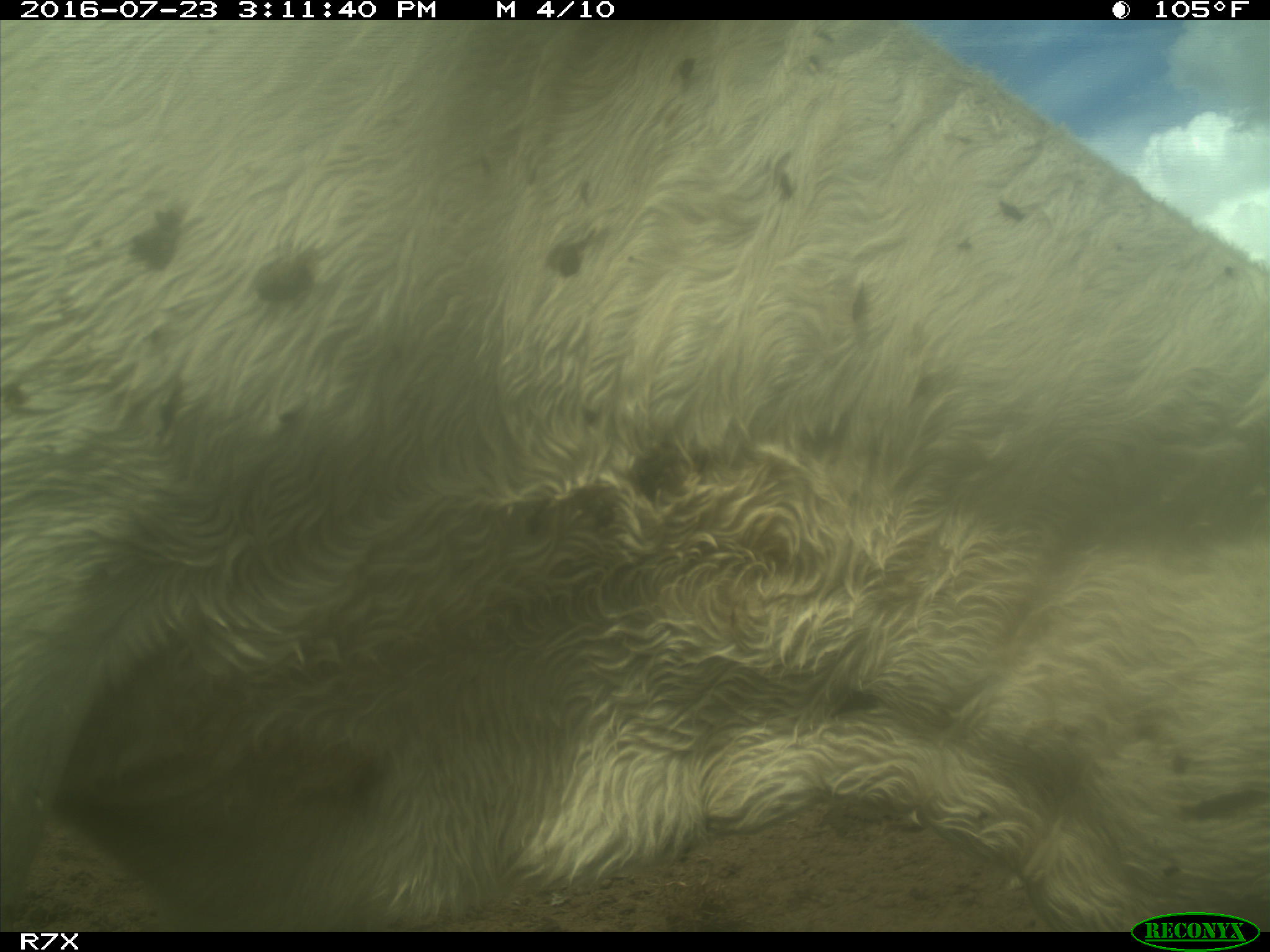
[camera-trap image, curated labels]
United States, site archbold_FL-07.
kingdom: Animalia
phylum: Chordata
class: Mammalia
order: Artiodactyla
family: Bovidae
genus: Bos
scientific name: Bos taurus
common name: domestic cow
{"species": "Bos taurus (domestic cow)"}